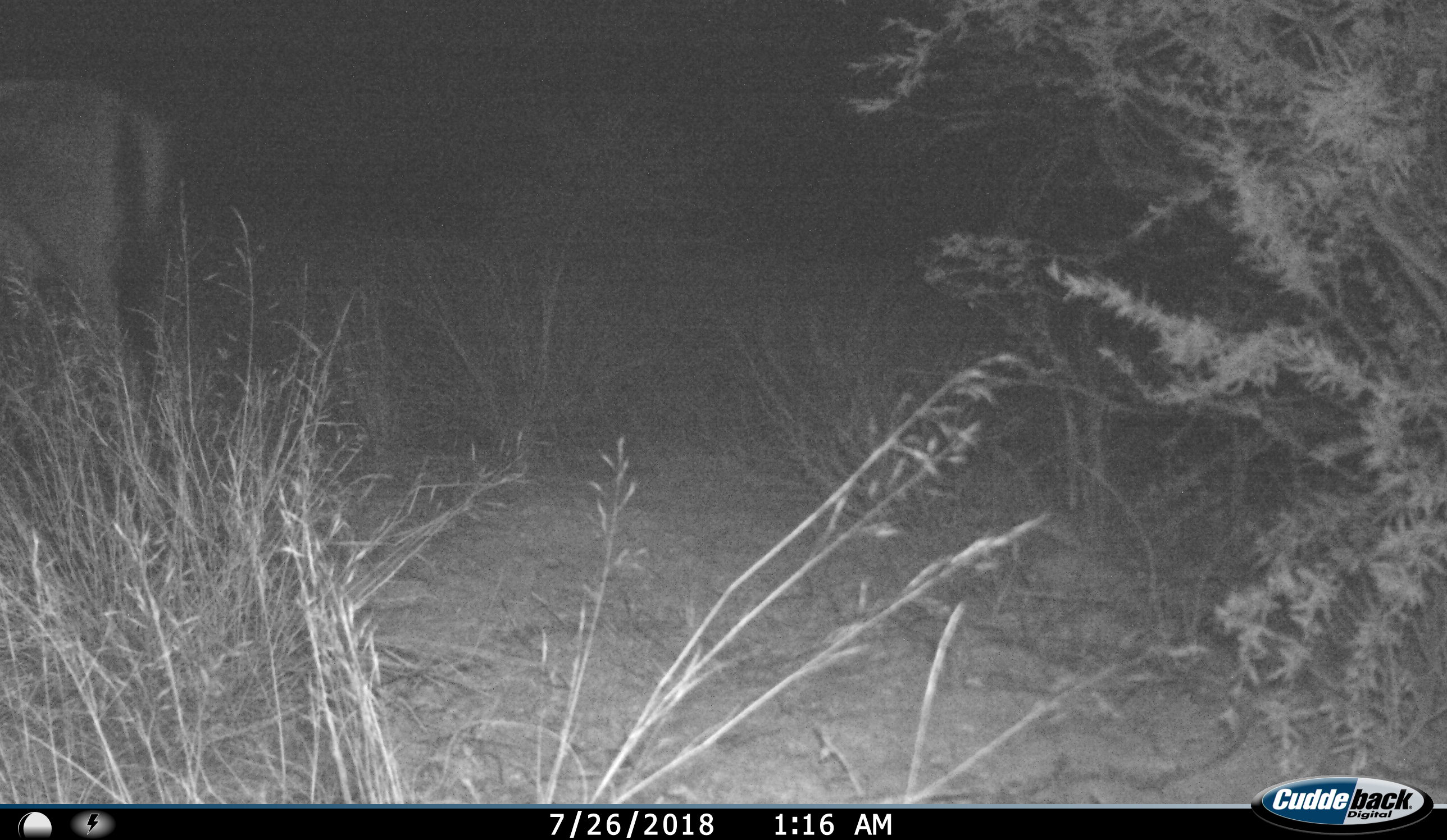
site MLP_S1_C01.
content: unidentified animal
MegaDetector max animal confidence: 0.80